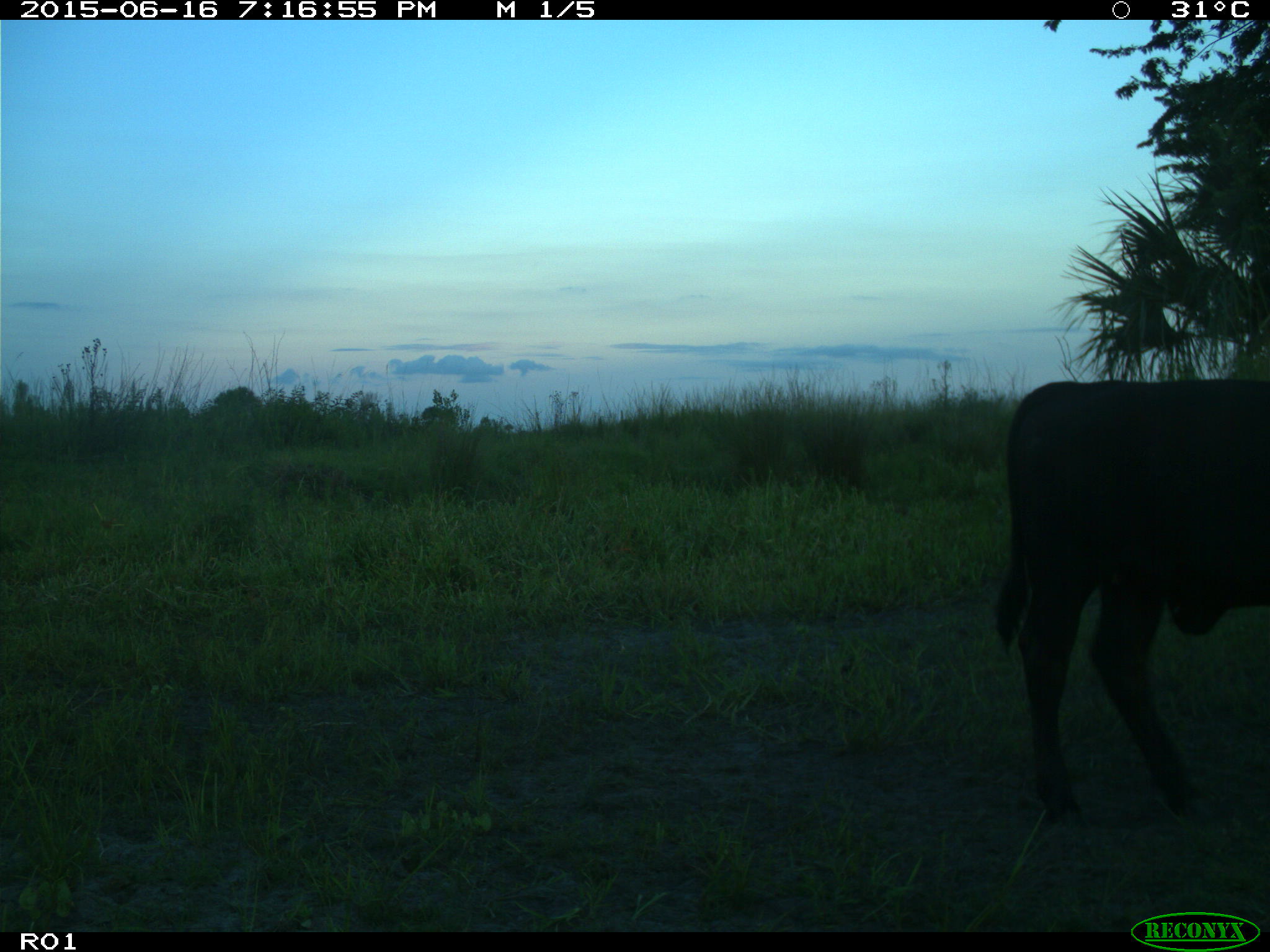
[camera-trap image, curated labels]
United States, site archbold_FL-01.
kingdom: Animalia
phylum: Chordata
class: Mammalia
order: Artiodactyla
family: Bovidae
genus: Bos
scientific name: Bos taurus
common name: domestic cow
Bos taurus (domestic cow).